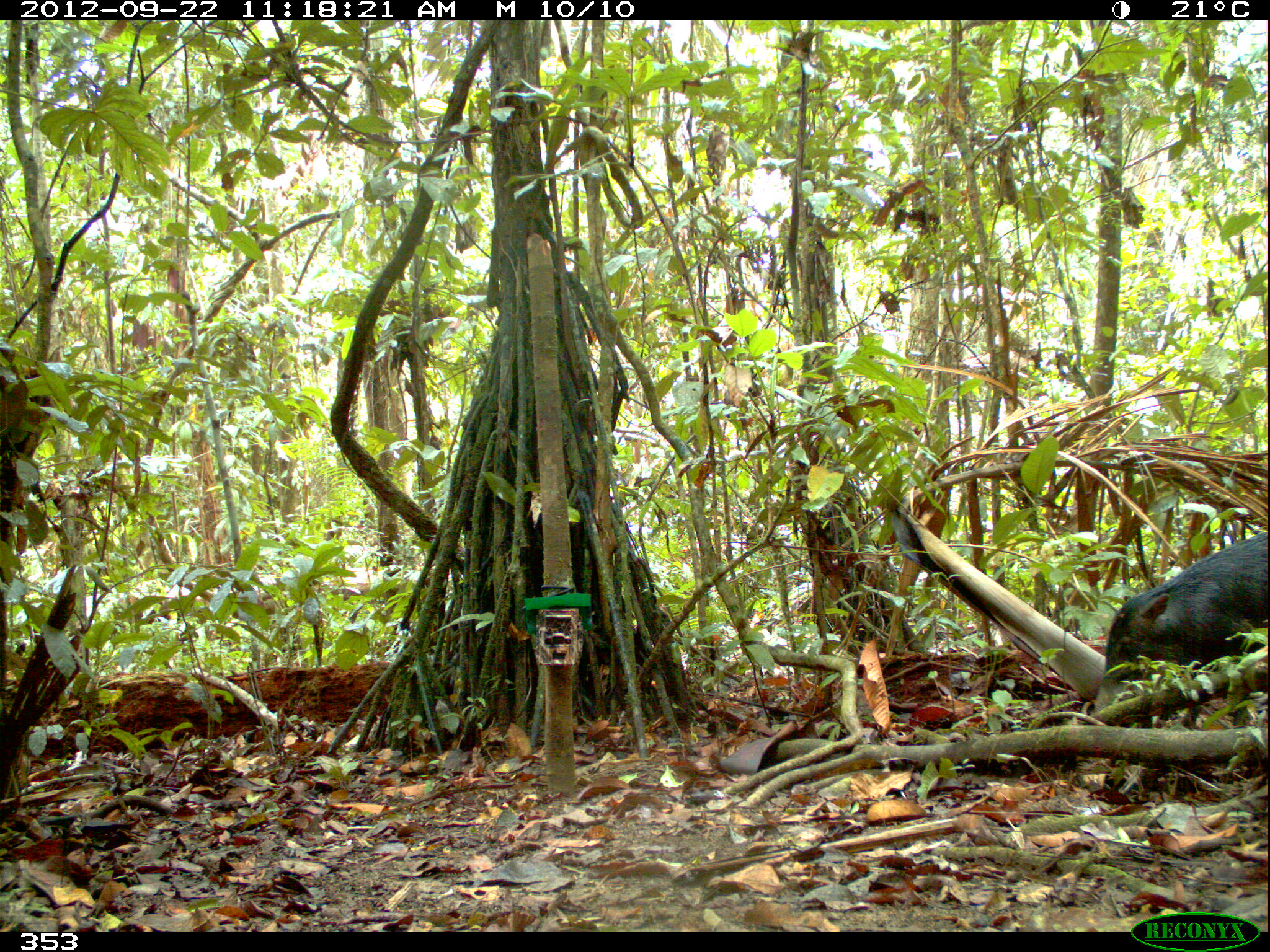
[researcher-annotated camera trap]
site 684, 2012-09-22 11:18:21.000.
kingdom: Animalia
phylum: Chordata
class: Mammalia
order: Artiodactyla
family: Tayassuidae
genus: Tayassu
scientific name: Tayassu pecari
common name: white-lipped peccary